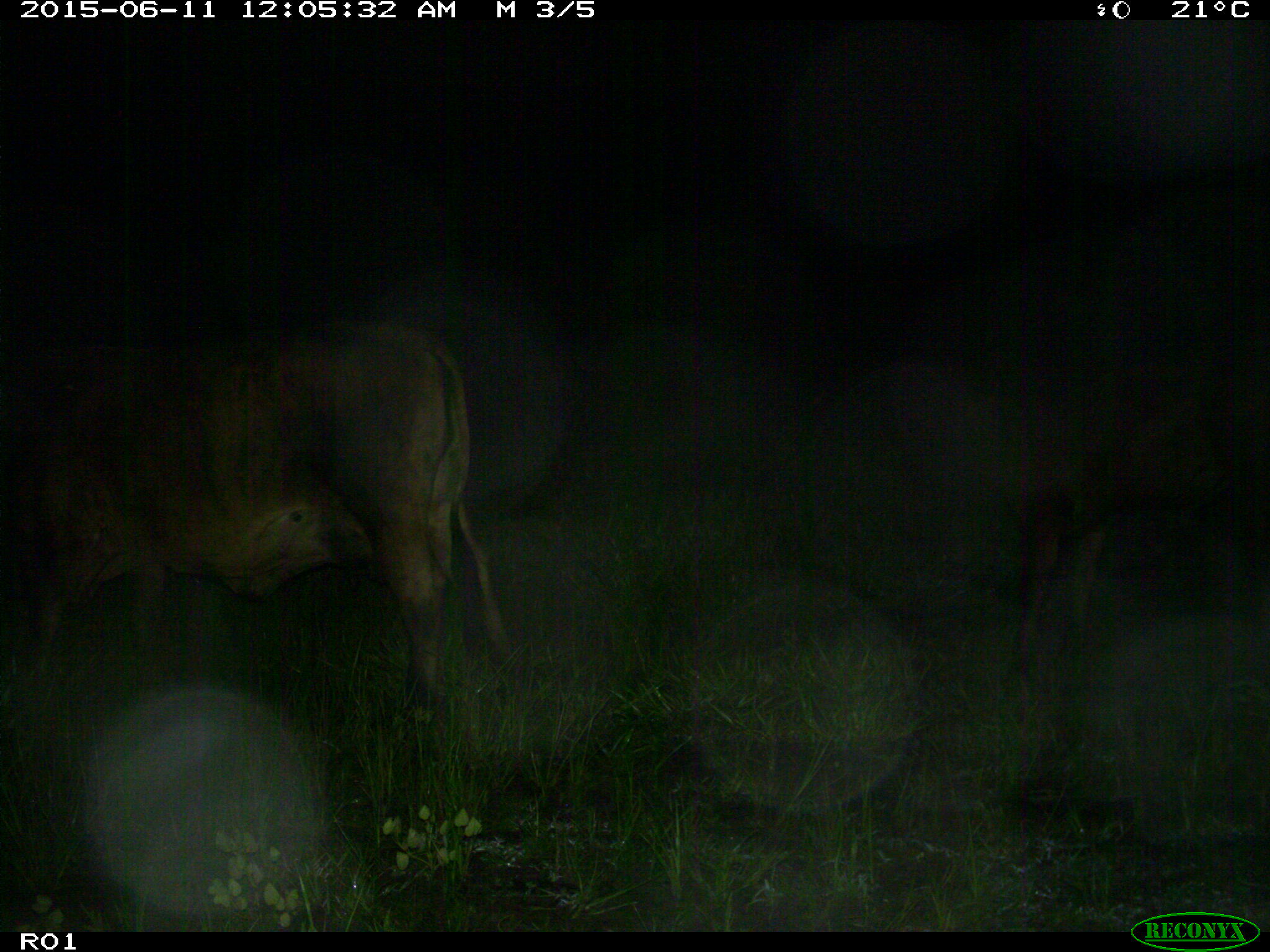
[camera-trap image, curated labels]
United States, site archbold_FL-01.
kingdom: Animalia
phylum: Chordata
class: Mammalia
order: Artiodactyla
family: Bovidae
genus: Bos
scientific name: Bos taurus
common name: domestic cow